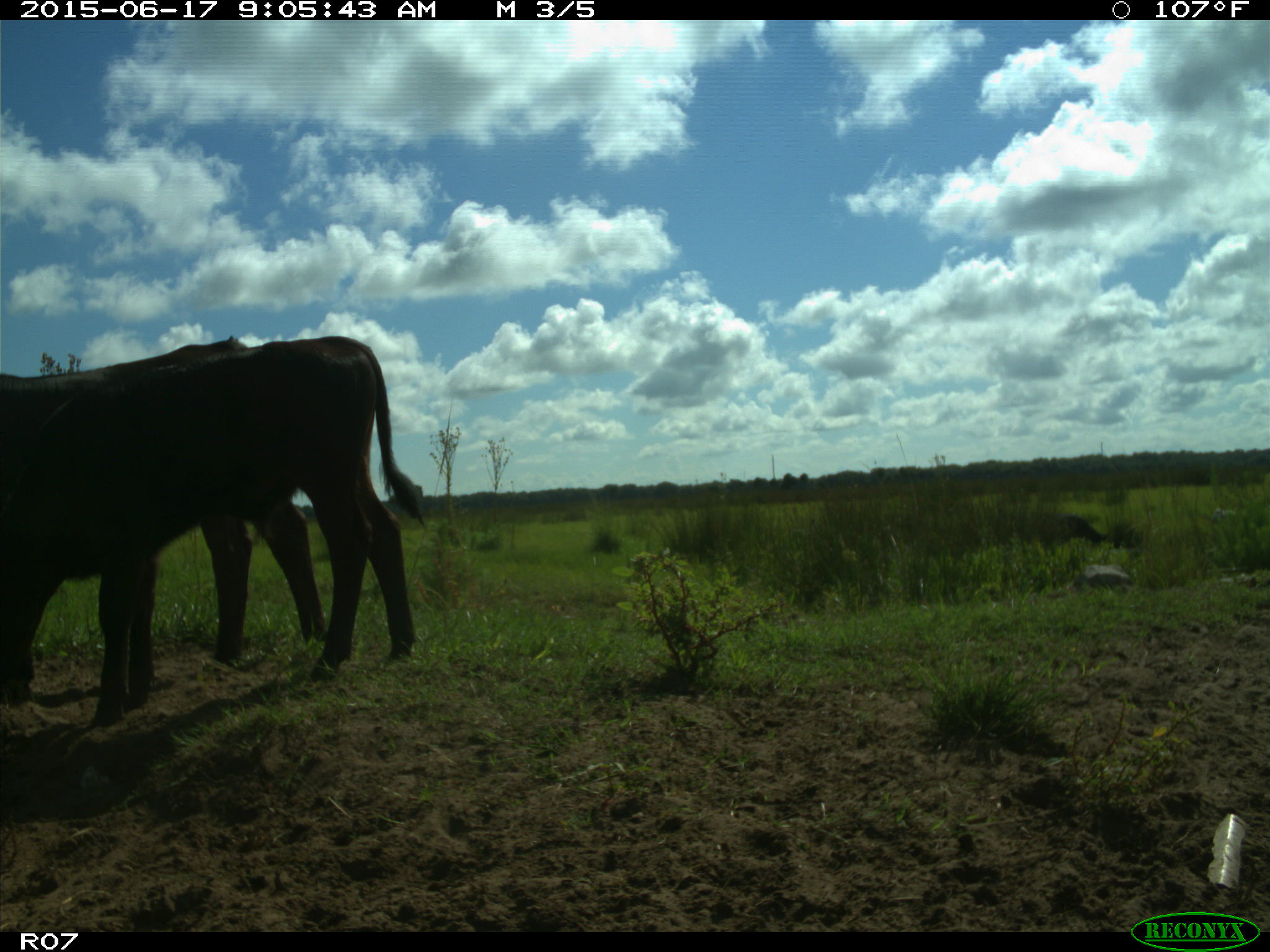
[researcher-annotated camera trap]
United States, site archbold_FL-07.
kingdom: Animalia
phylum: Chordata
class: Mammalia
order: Artiodactyla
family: Bovidae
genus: Bos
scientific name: Bos taurus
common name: domestic cow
Bos taurus (domestic cow).